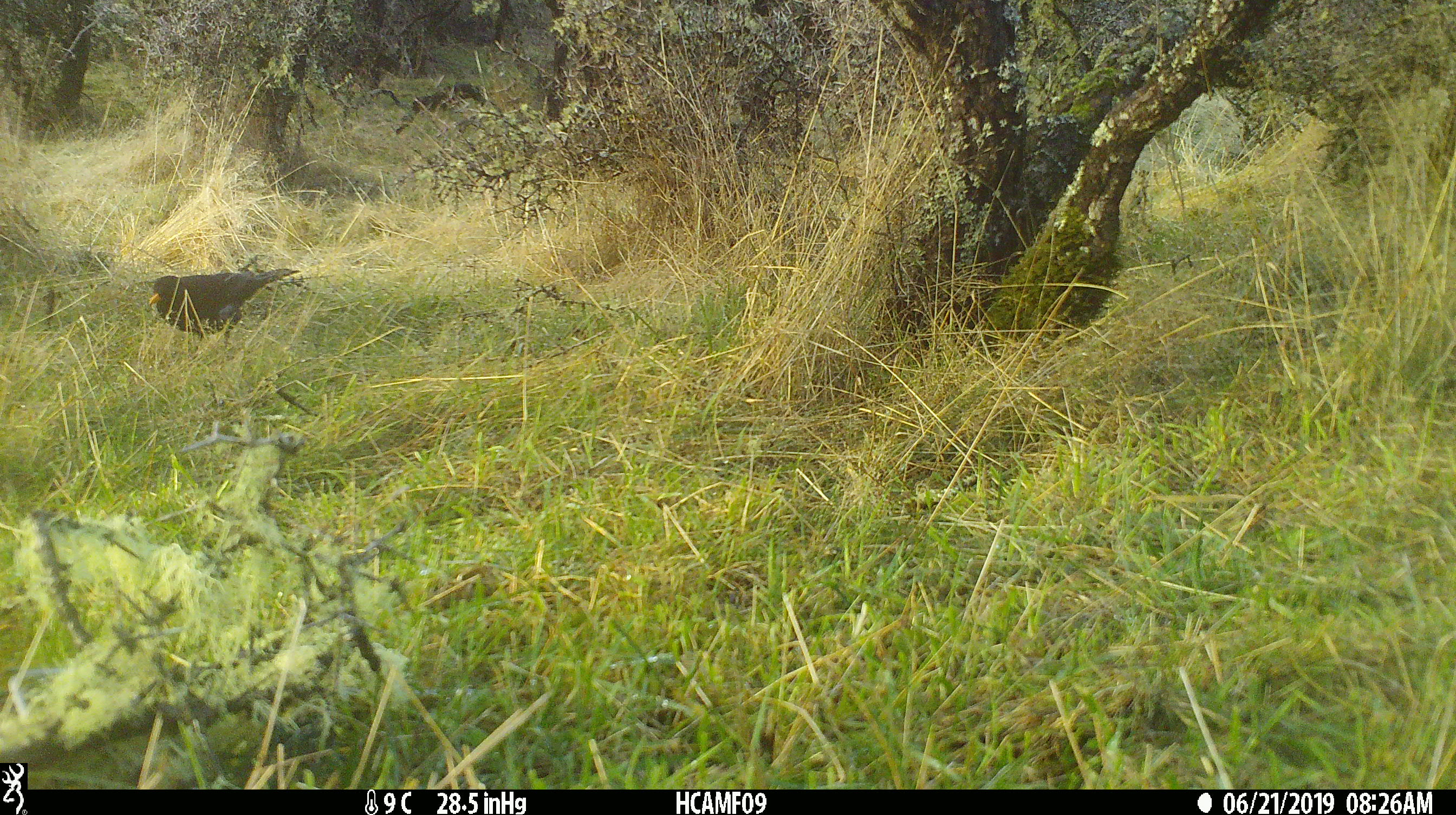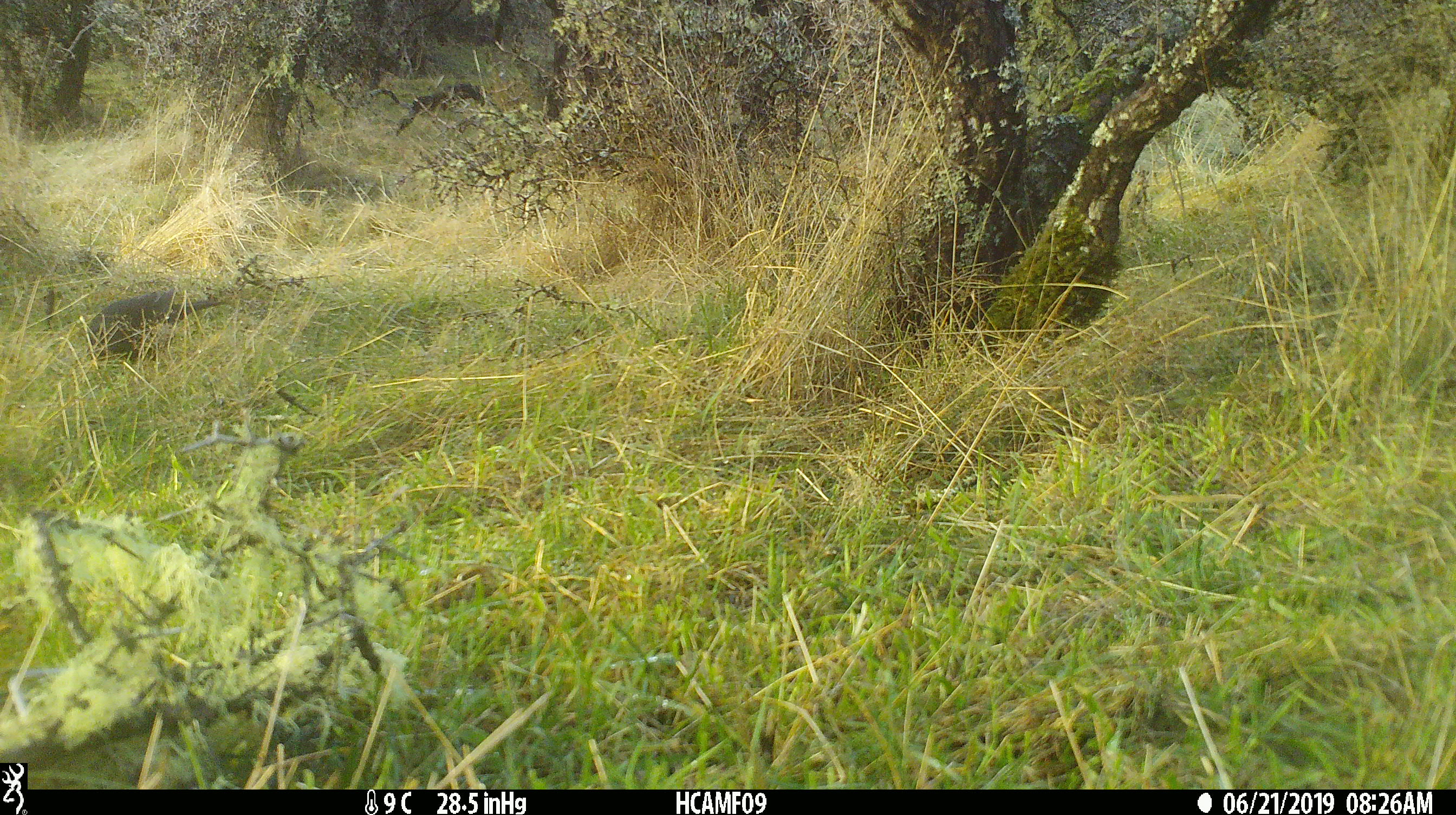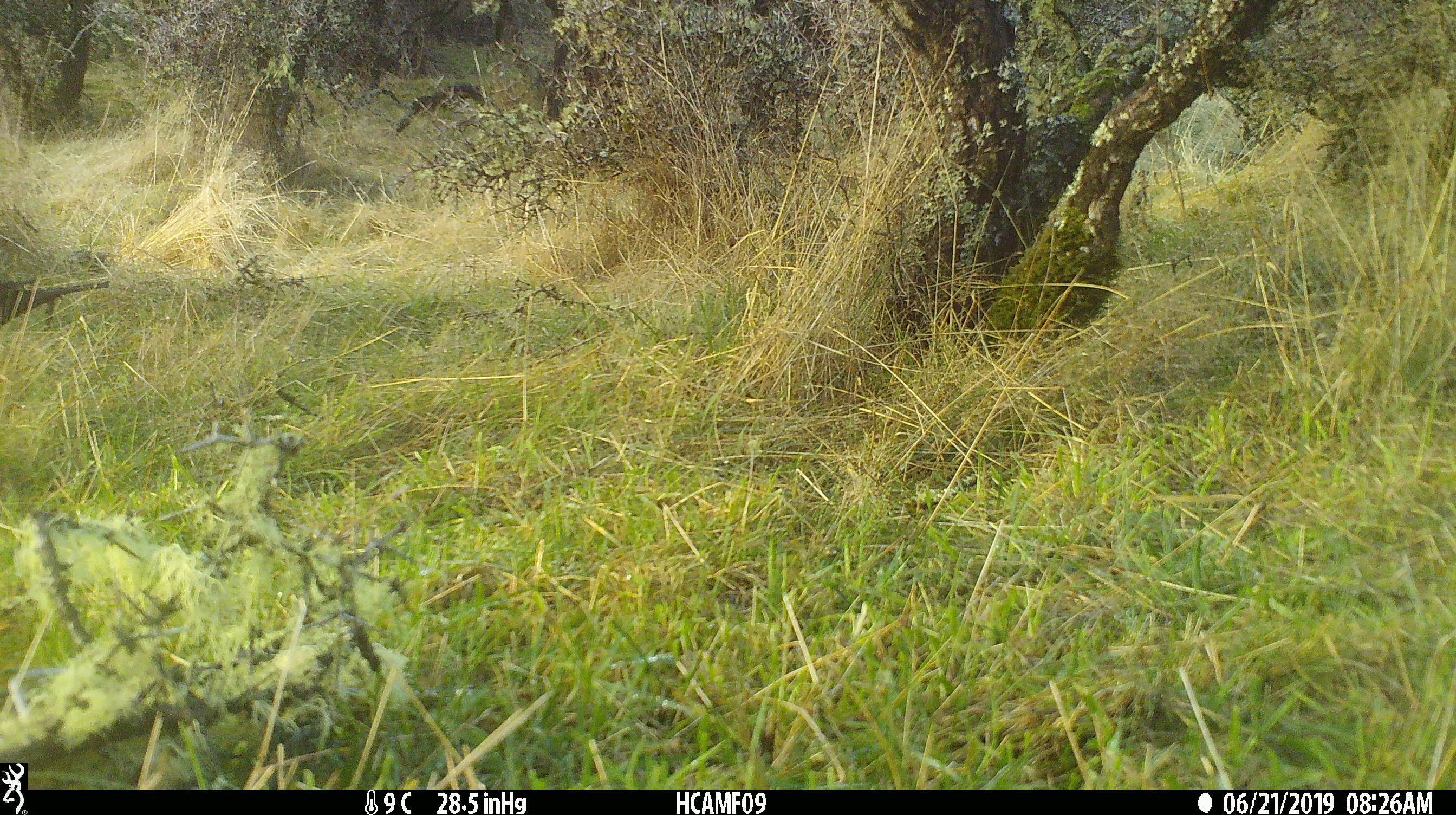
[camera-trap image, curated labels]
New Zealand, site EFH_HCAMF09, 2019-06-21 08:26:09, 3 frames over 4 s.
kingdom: Animalia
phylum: Chordata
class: Aves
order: Passeriformes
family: Turdidae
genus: Turdus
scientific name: Turdus merula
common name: eurasian blackbird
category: blackbird